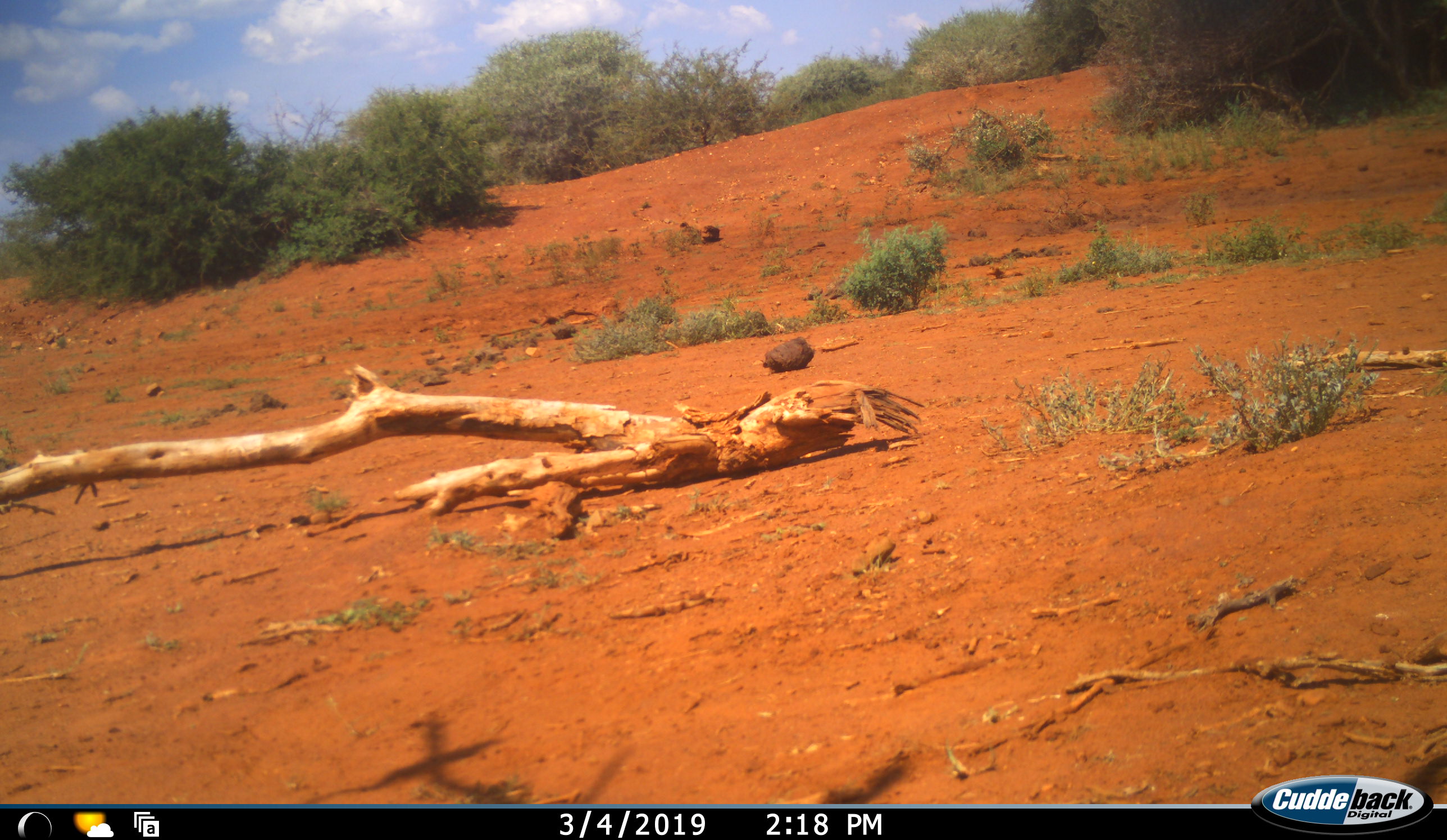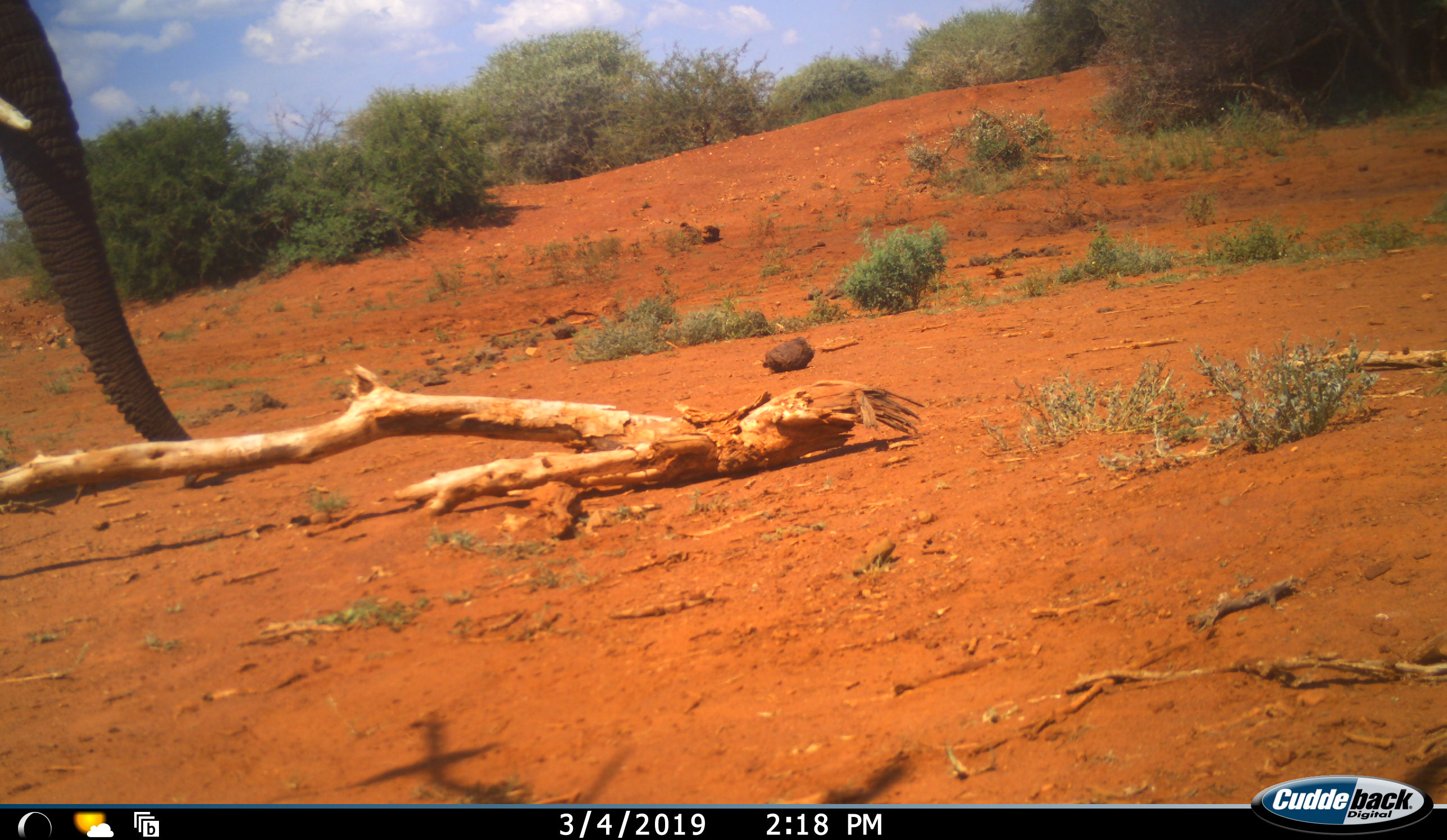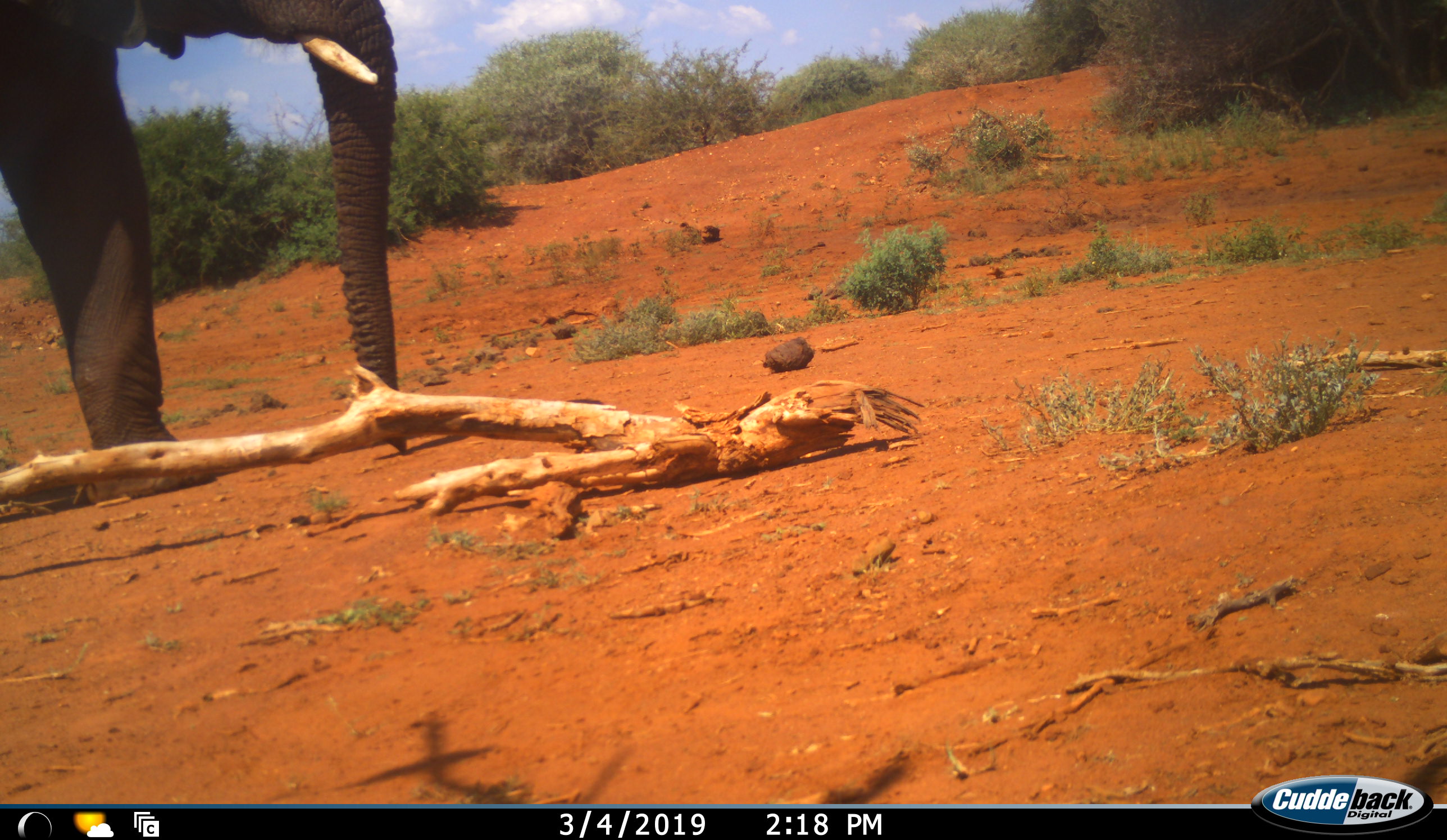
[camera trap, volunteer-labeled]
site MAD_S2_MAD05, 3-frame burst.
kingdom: Animalia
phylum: Chordata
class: Mammalia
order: Proboscidea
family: Elephantidae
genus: Loxodonta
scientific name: Loxodonta africana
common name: african bush elephant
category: elephant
Elephant (african bush elephant) (Loxodonta africana), count 1. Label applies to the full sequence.